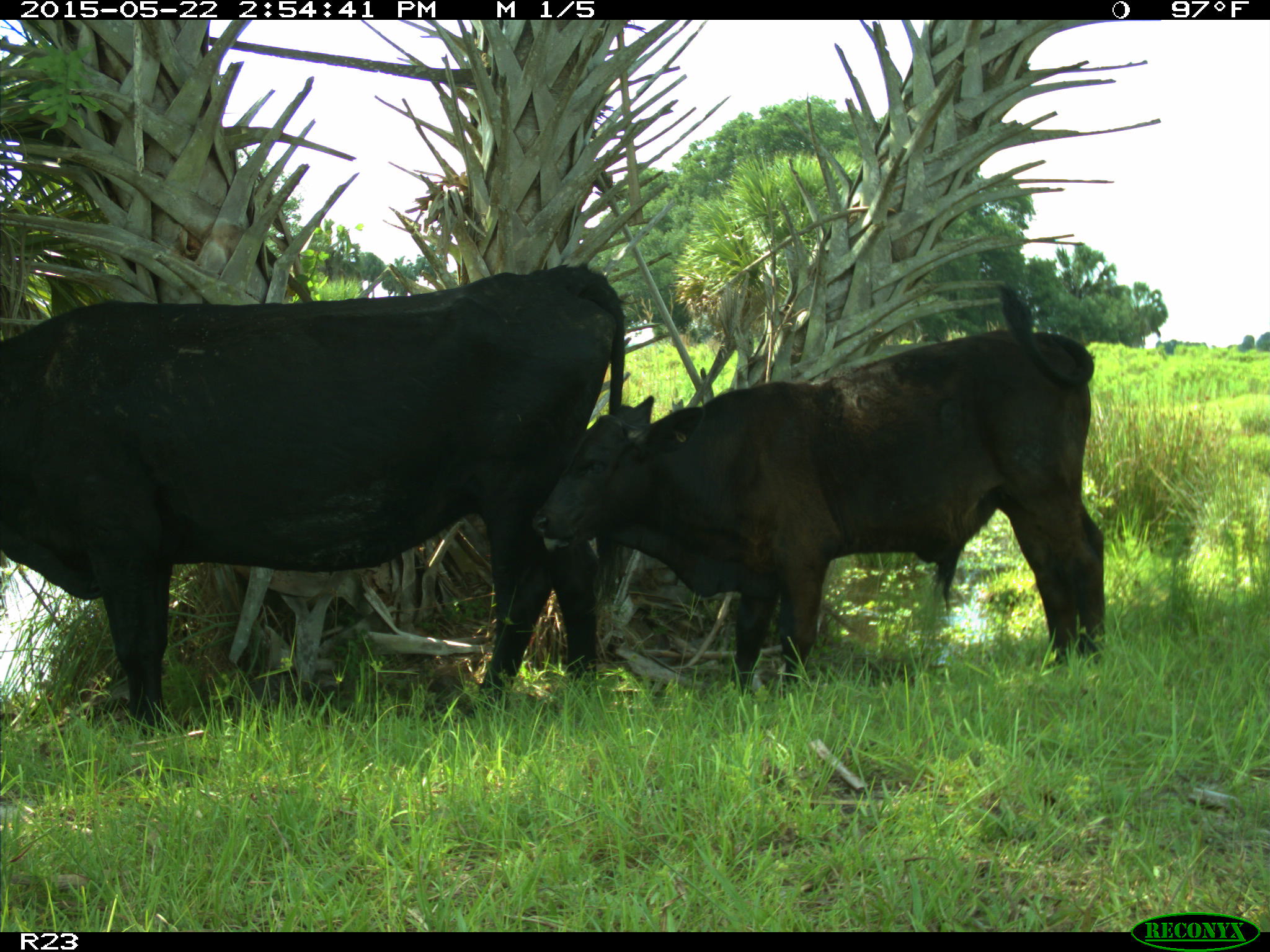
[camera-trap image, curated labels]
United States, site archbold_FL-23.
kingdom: Animalia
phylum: Chordata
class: Mammalia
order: Artiodactyla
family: Bovidae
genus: Bos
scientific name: Bos taurus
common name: domestic cow